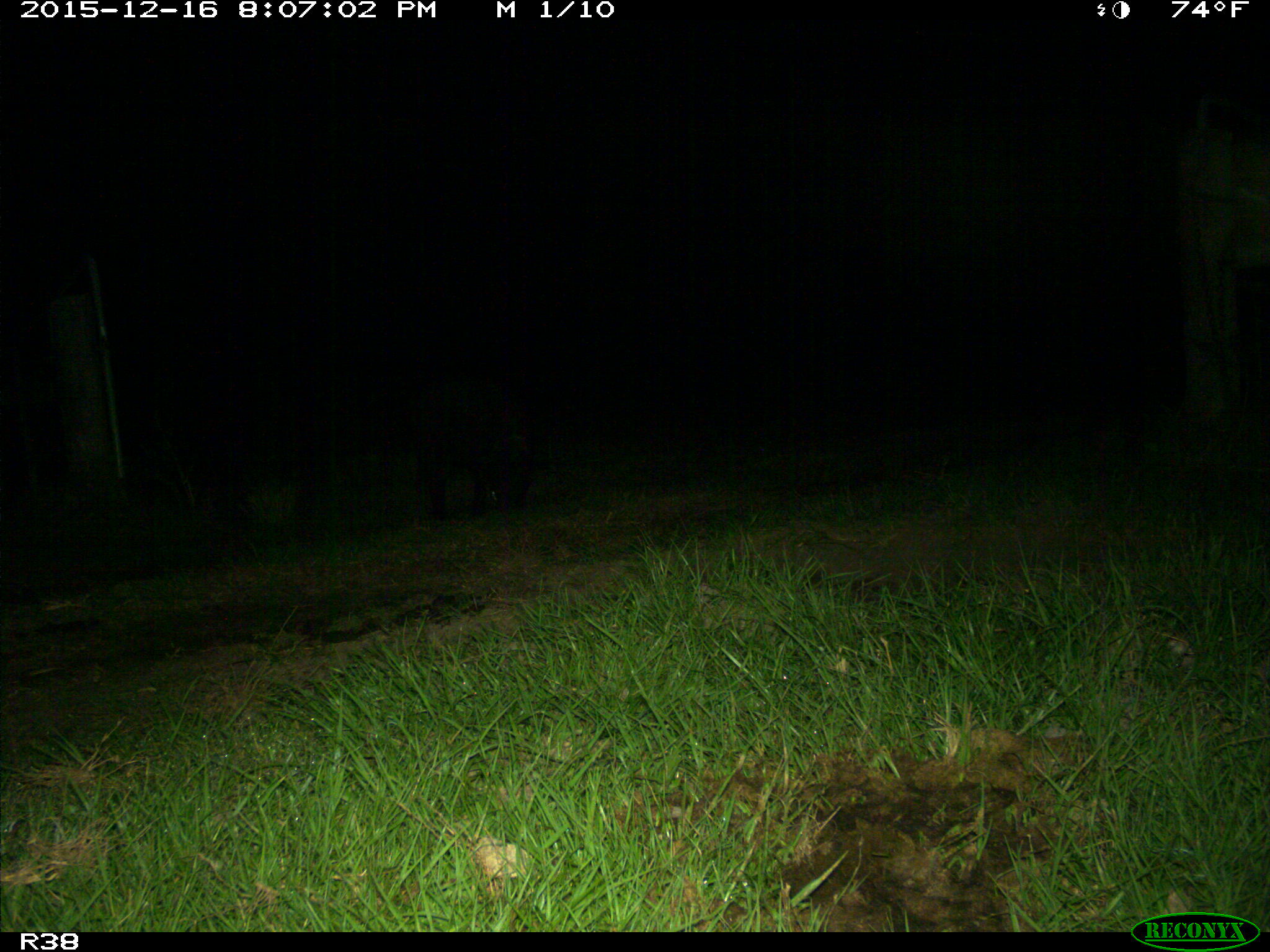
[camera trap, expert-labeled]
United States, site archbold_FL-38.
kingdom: Animalia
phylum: Chordata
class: Mammalia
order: Artiodactyla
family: Suidae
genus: Sus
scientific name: Sus scrofa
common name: wild boar